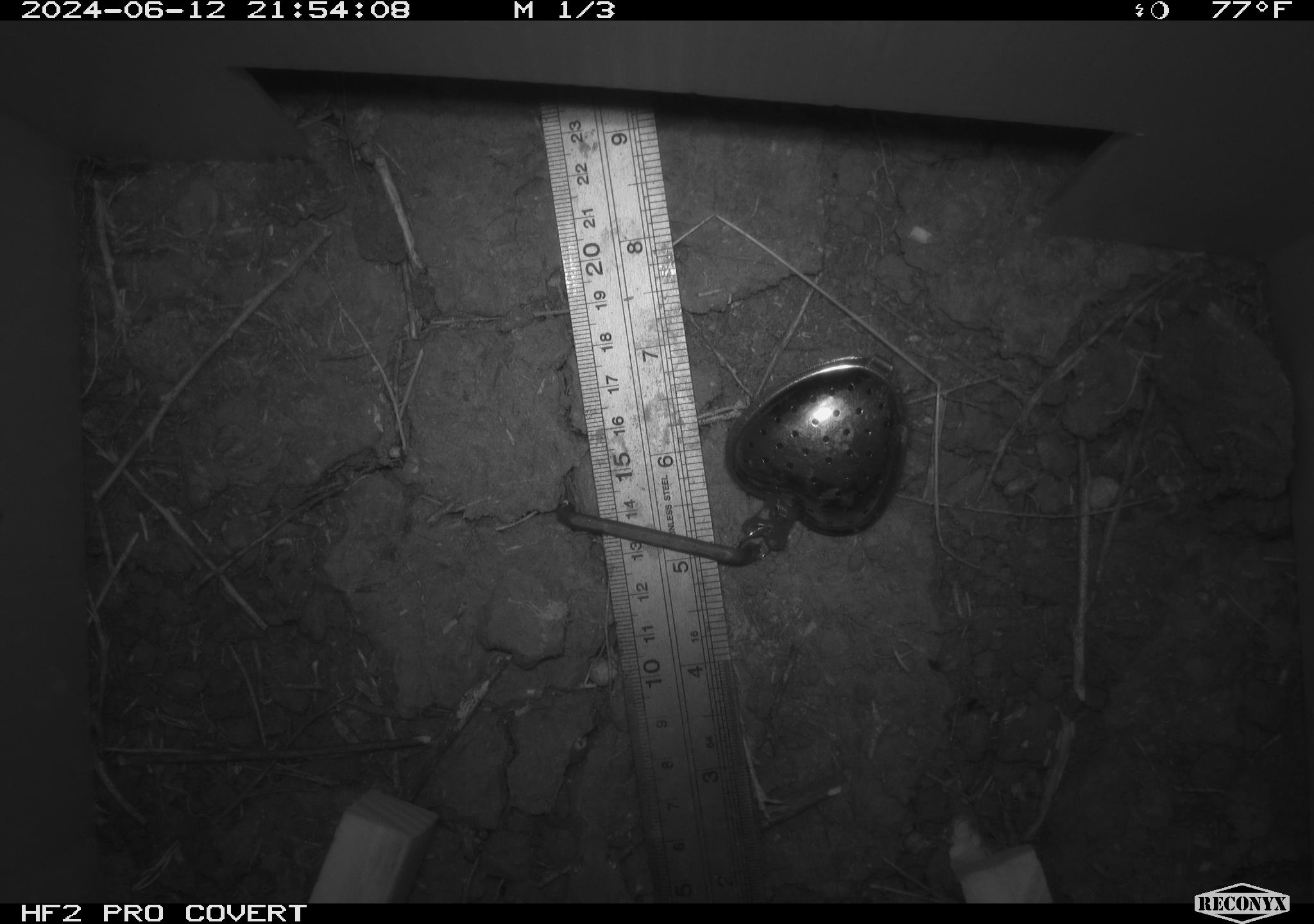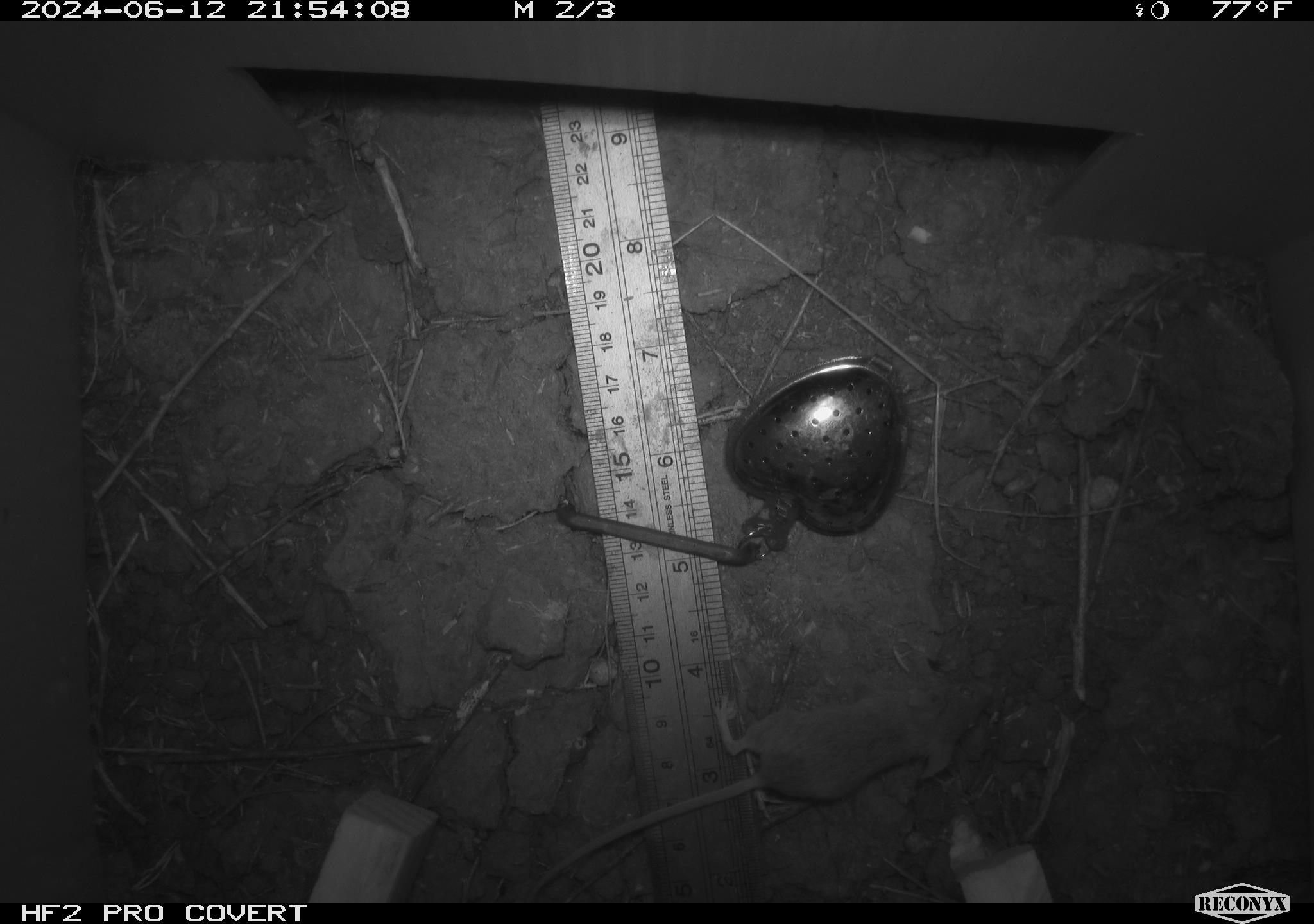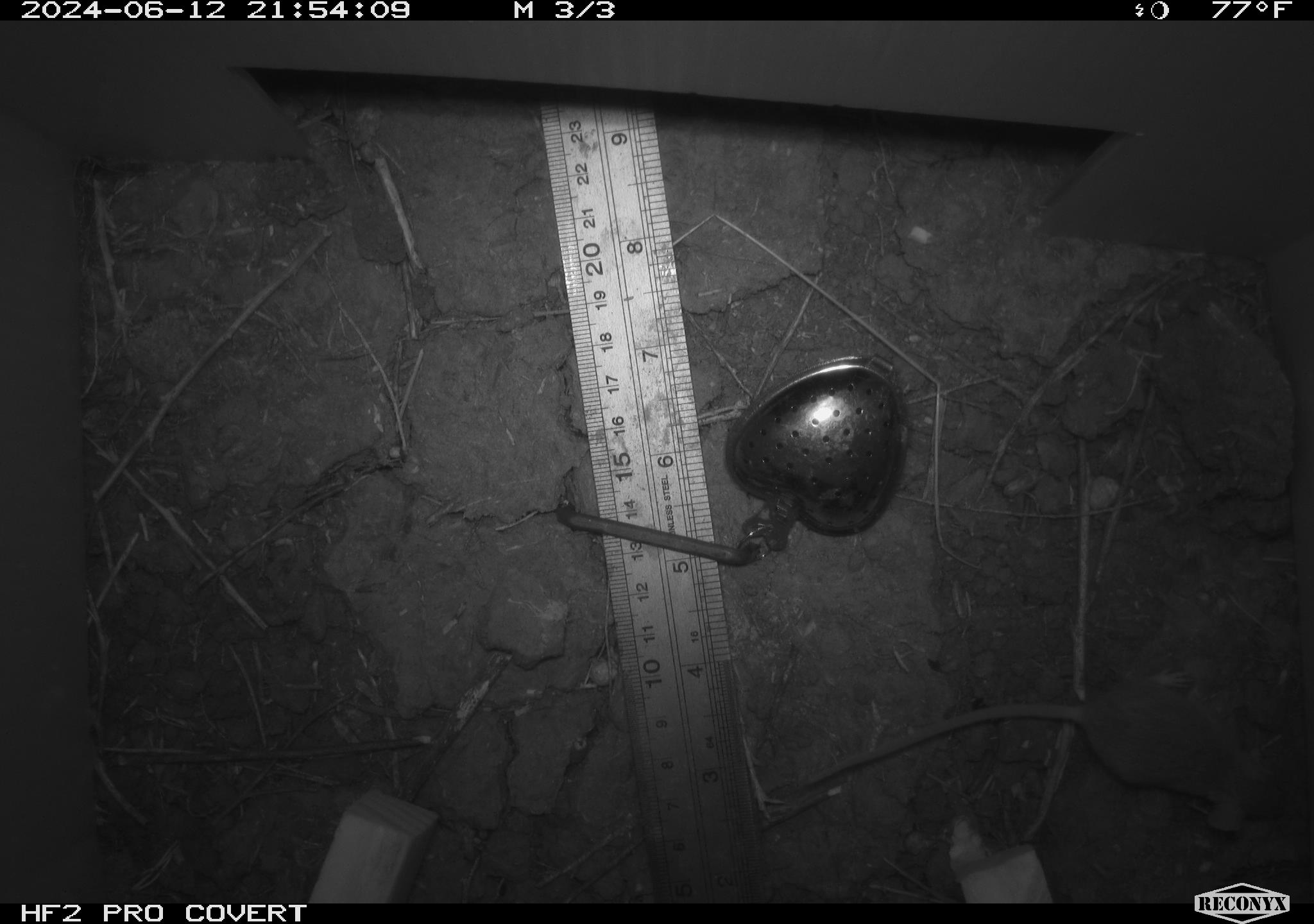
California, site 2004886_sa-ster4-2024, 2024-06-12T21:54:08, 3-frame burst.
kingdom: Animalia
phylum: Chordata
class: Mammalia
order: Rodentia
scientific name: Rodentia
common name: mouse species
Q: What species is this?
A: Mouse species (Rodentia).